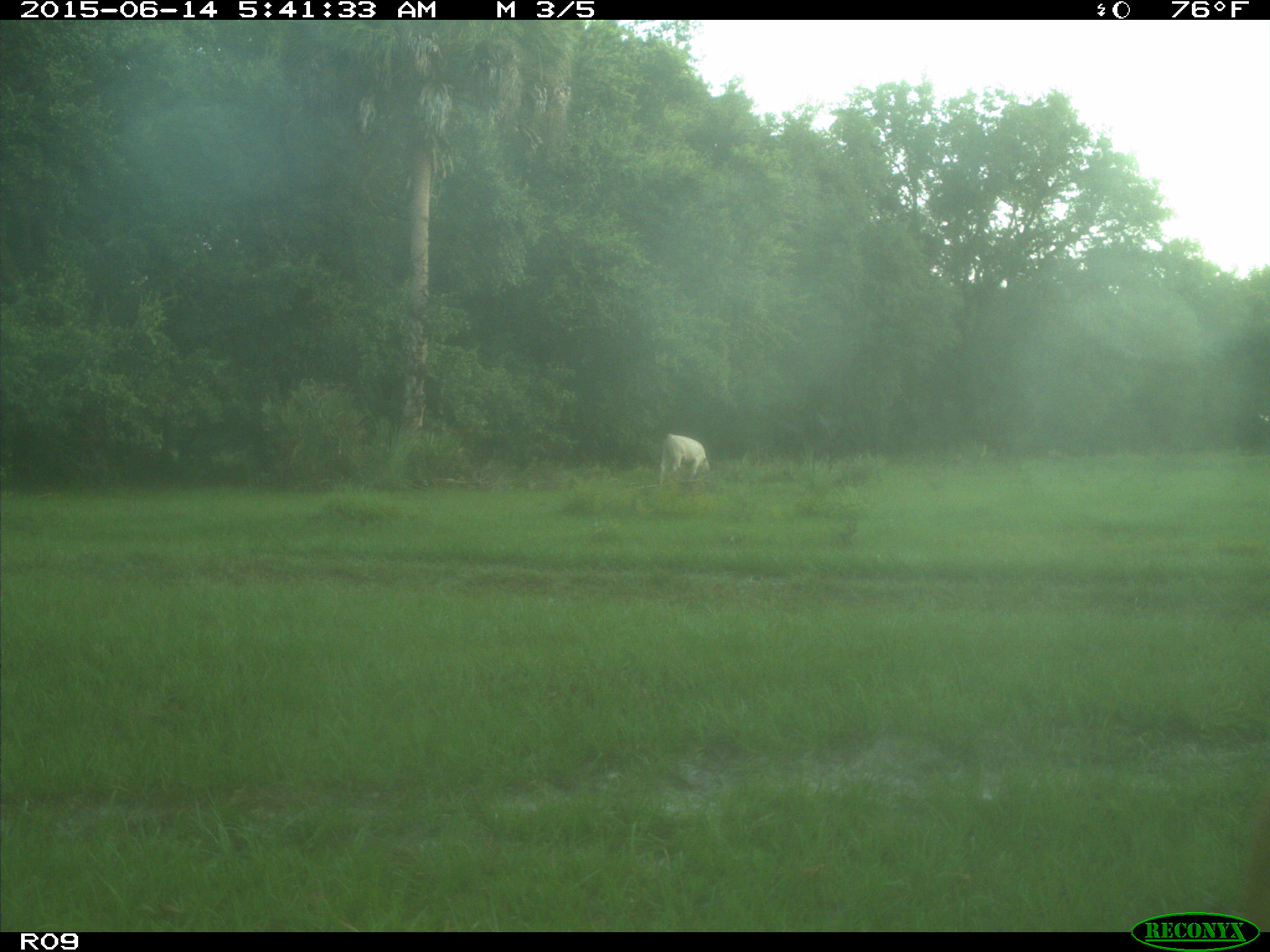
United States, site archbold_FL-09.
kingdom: Animalia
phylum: Chordata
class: Mammalia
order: Artiodactyla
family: Bovidae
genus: Bos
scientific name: Bos taurus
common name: domestic cow